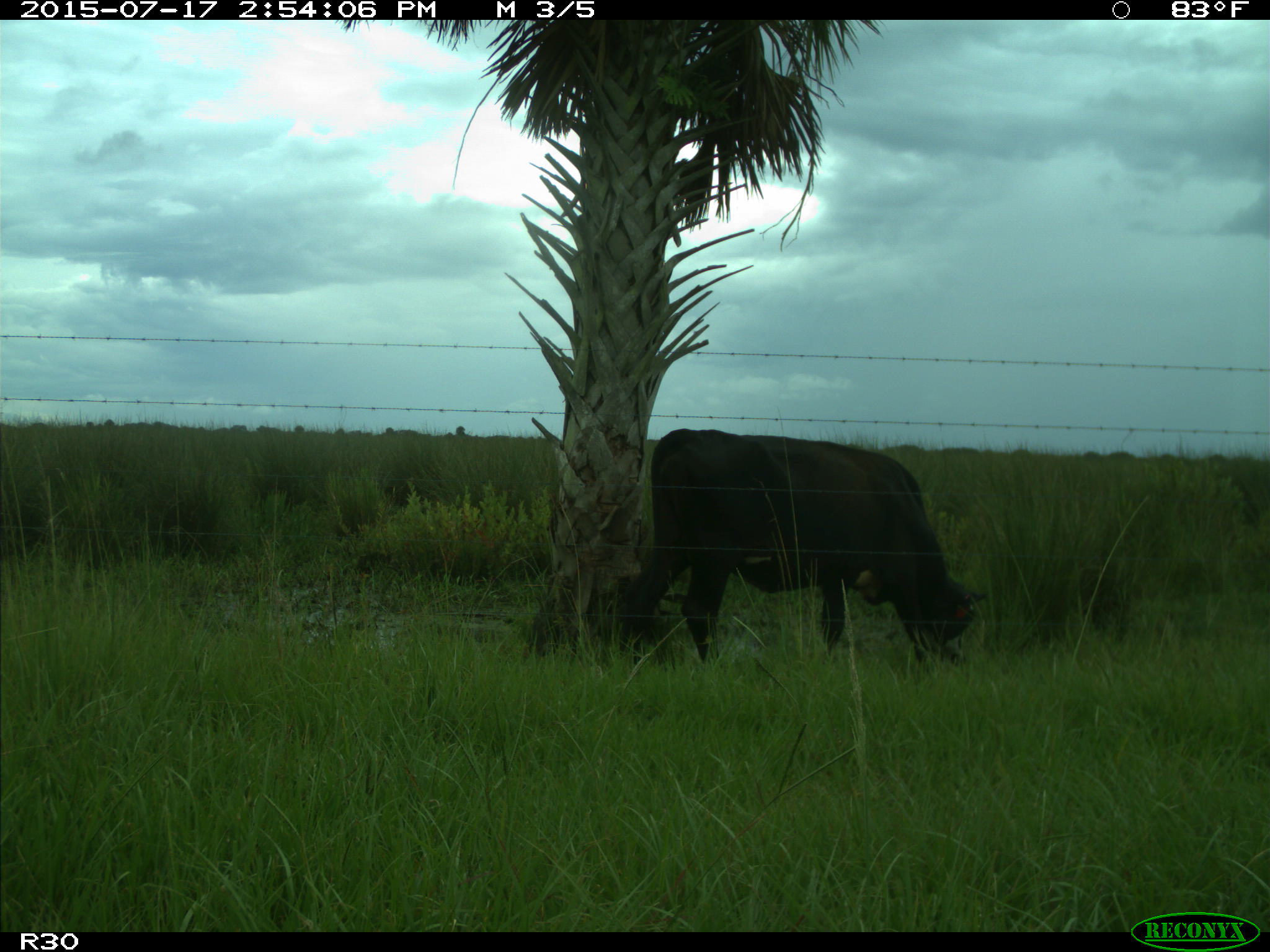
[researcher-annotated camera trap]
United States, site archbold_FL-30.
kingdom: Animalia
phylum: Chordata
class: Mammalia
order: Artiodactyla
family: Bovidae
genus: Bos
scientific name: Bos taurus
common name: domestic cow